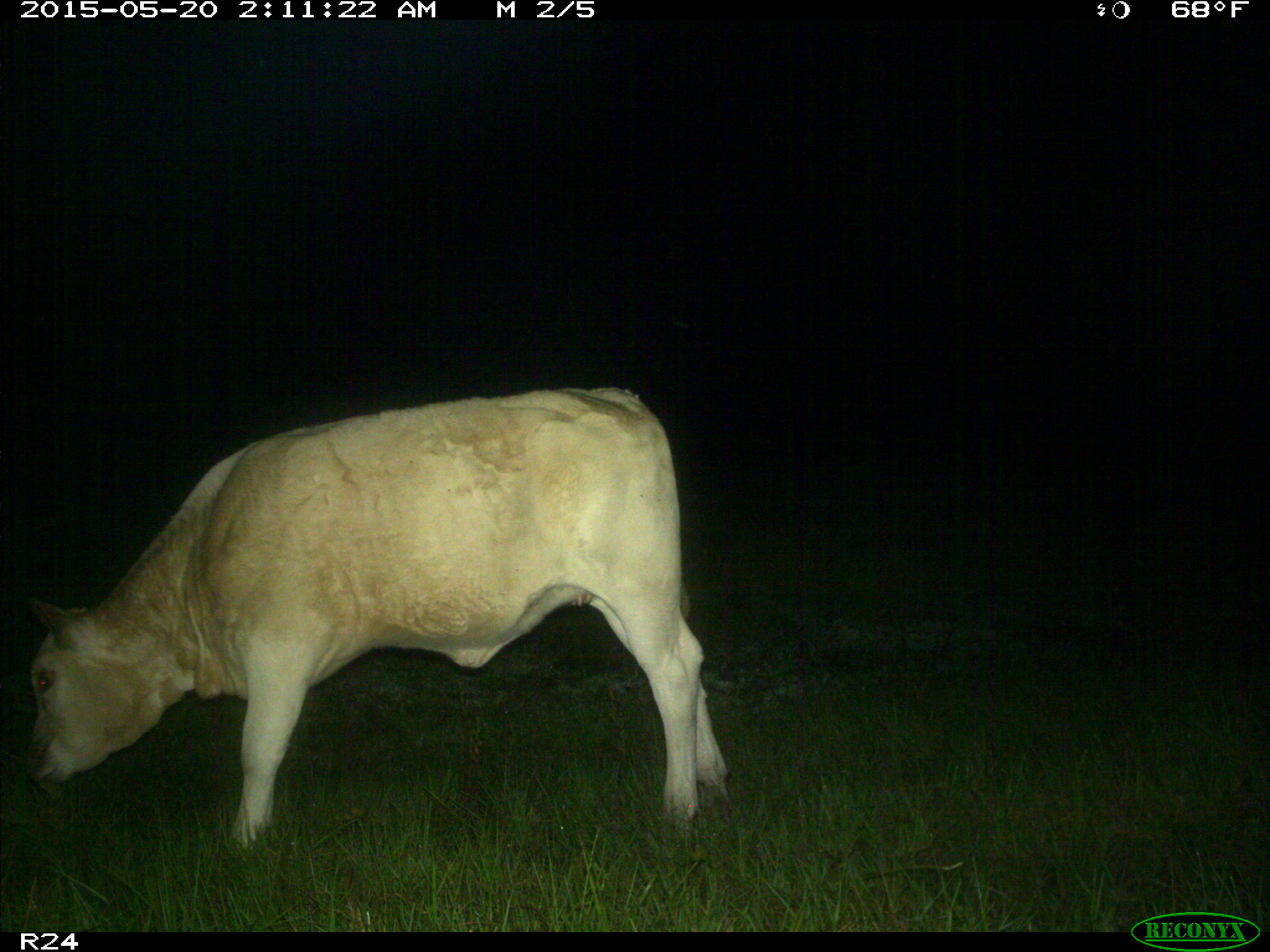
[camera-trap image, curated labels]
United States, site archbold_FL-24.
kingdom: Animalia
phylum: Chordata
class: Mammalia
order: Artiodactyla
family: Bovidae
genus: Bos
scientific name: Bos taurus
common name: domestic cow